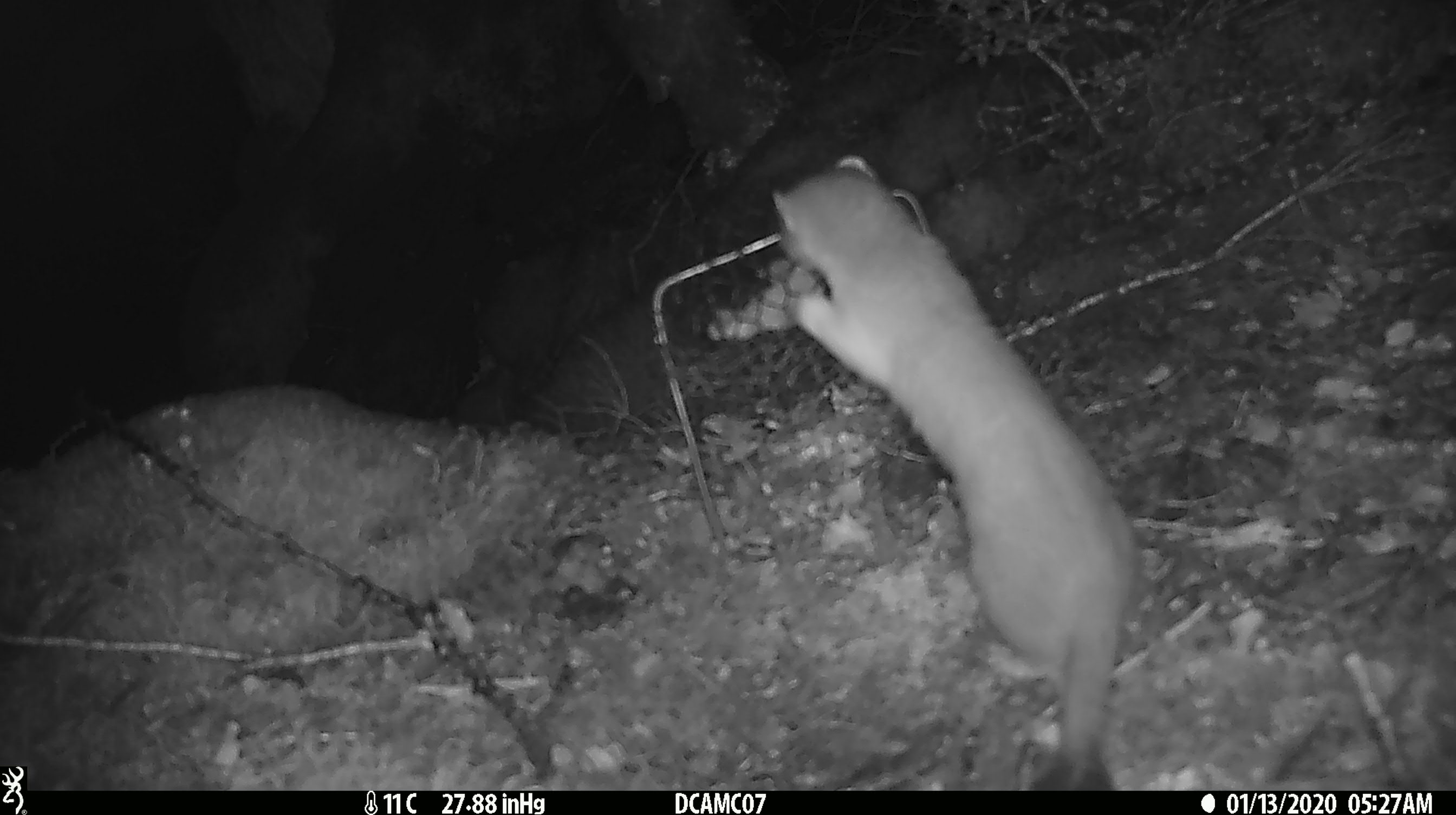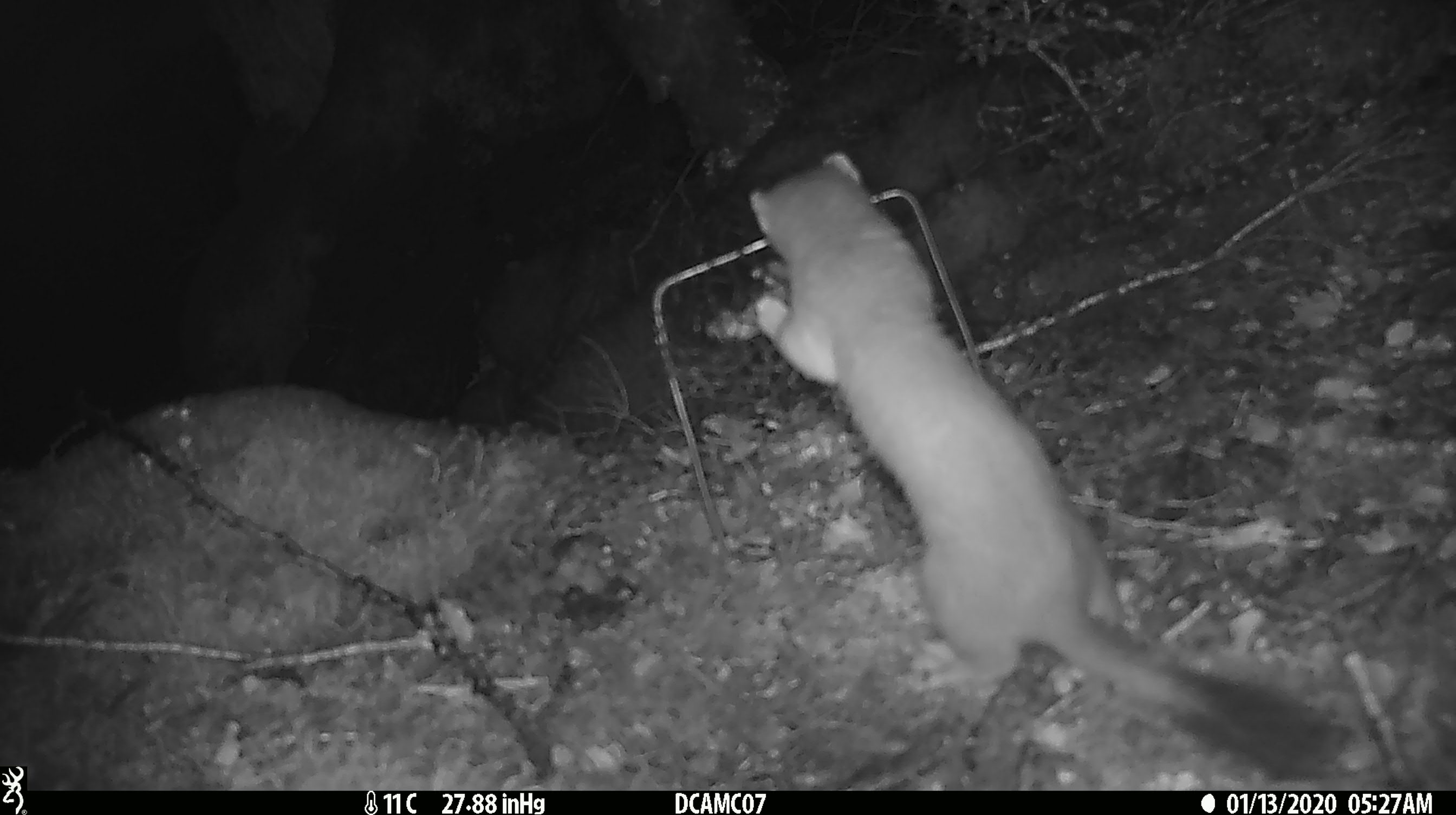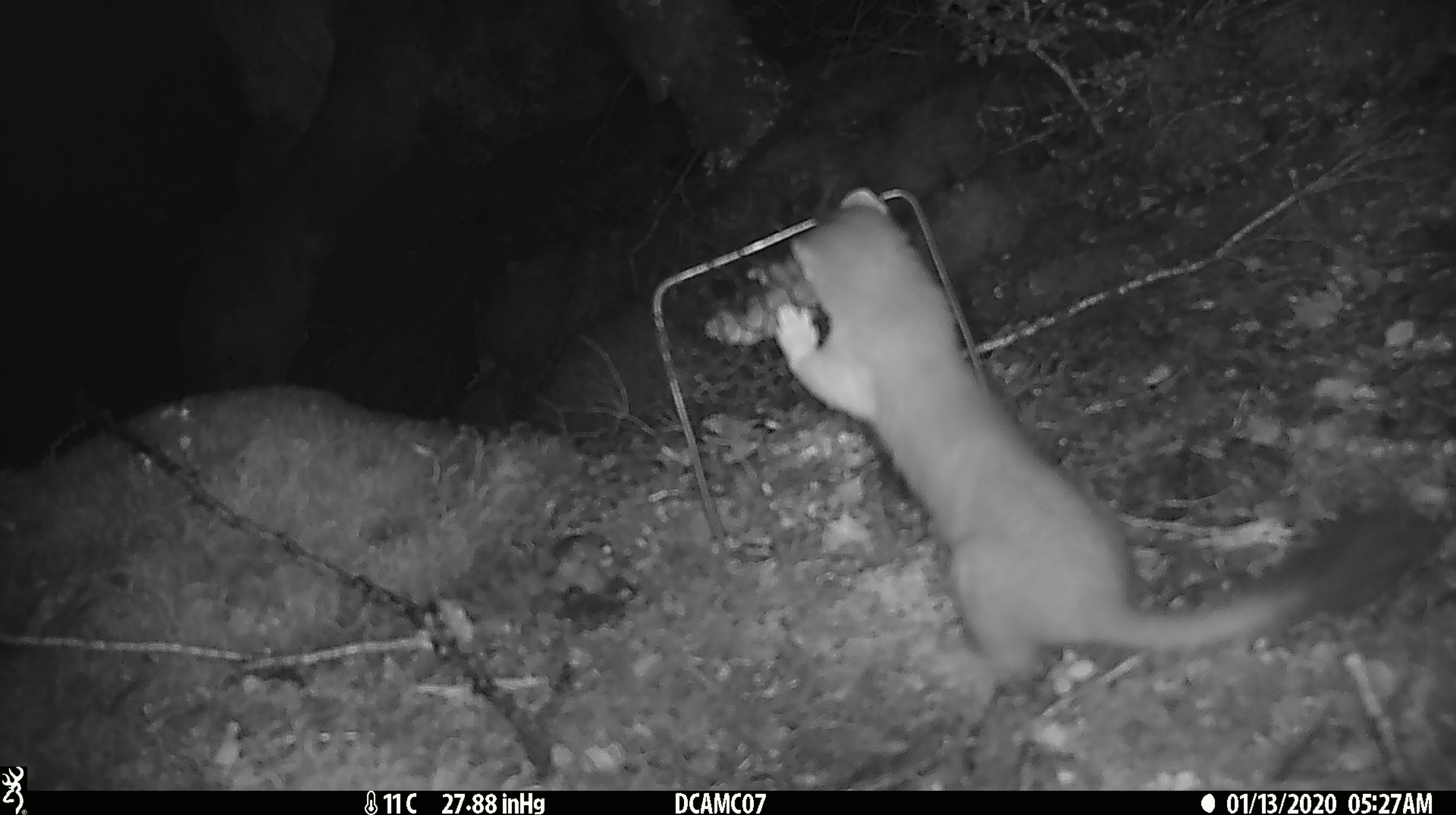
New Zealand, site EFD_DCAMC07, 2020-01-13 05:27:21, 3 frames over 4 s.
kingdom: Animalia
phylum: Chordata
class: Mammalia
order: Carnivora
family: Mustelidae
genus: Mustela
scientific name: Mustela erminea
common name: stoat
Stoat (Mustela erminea).